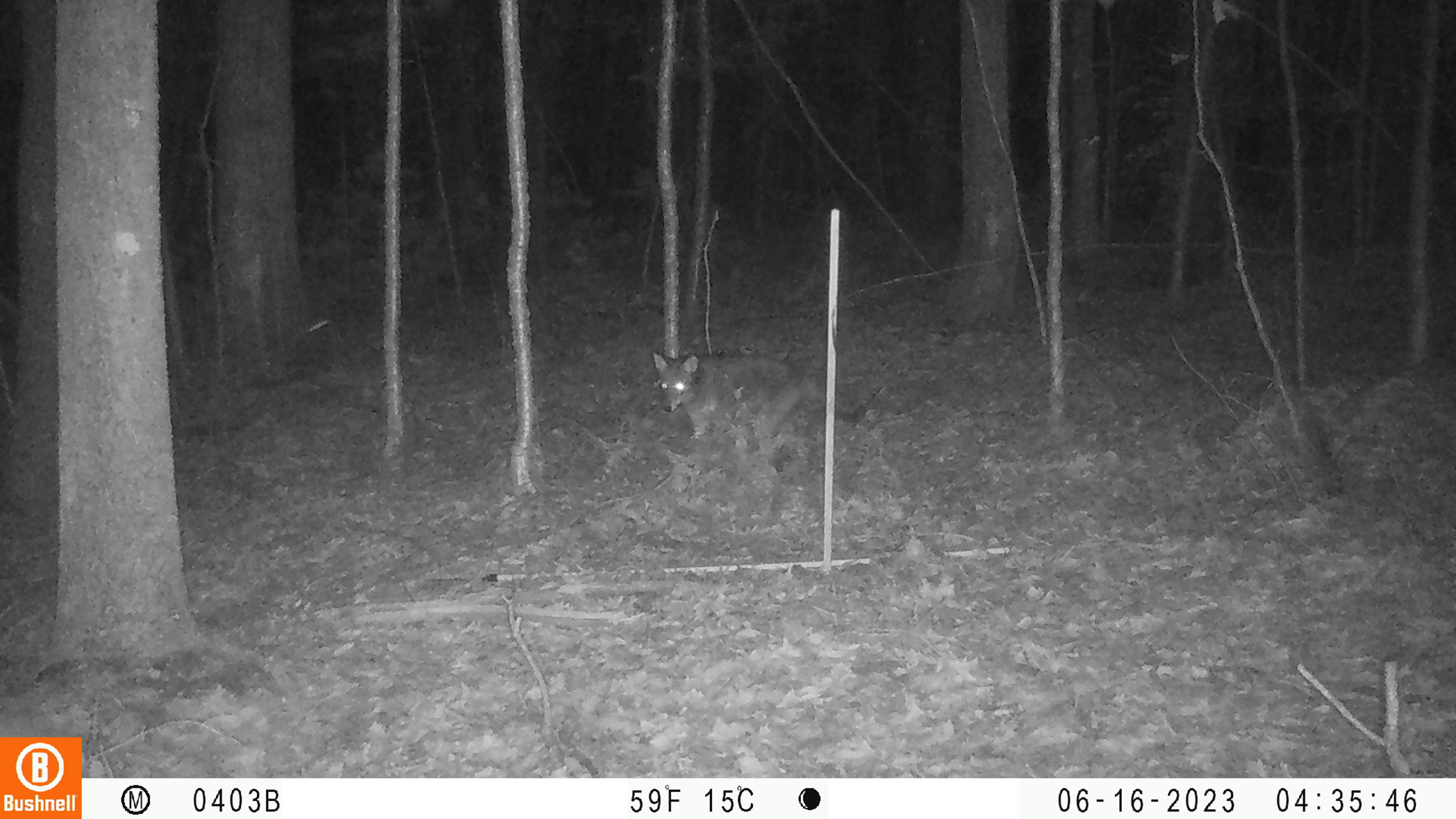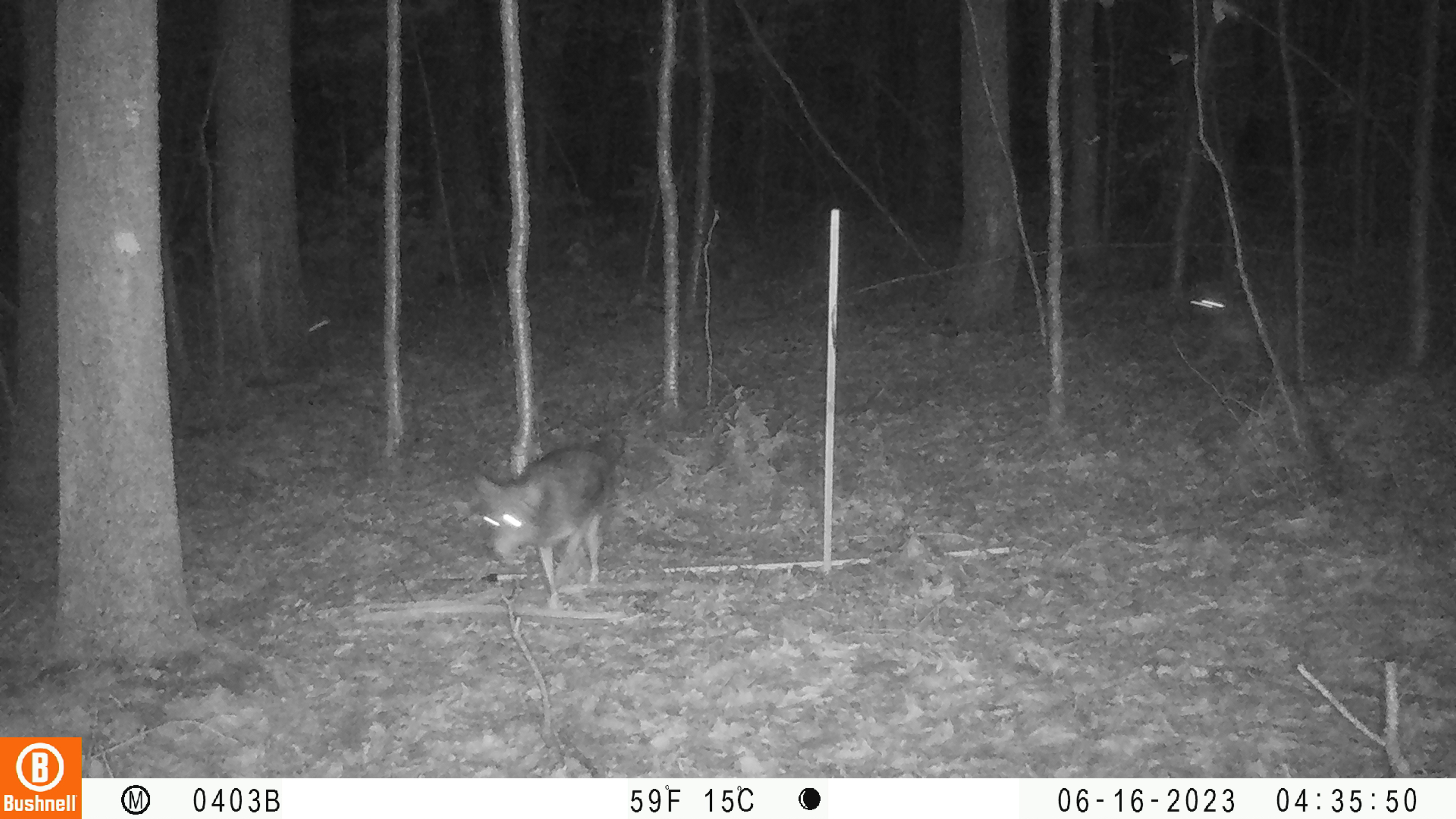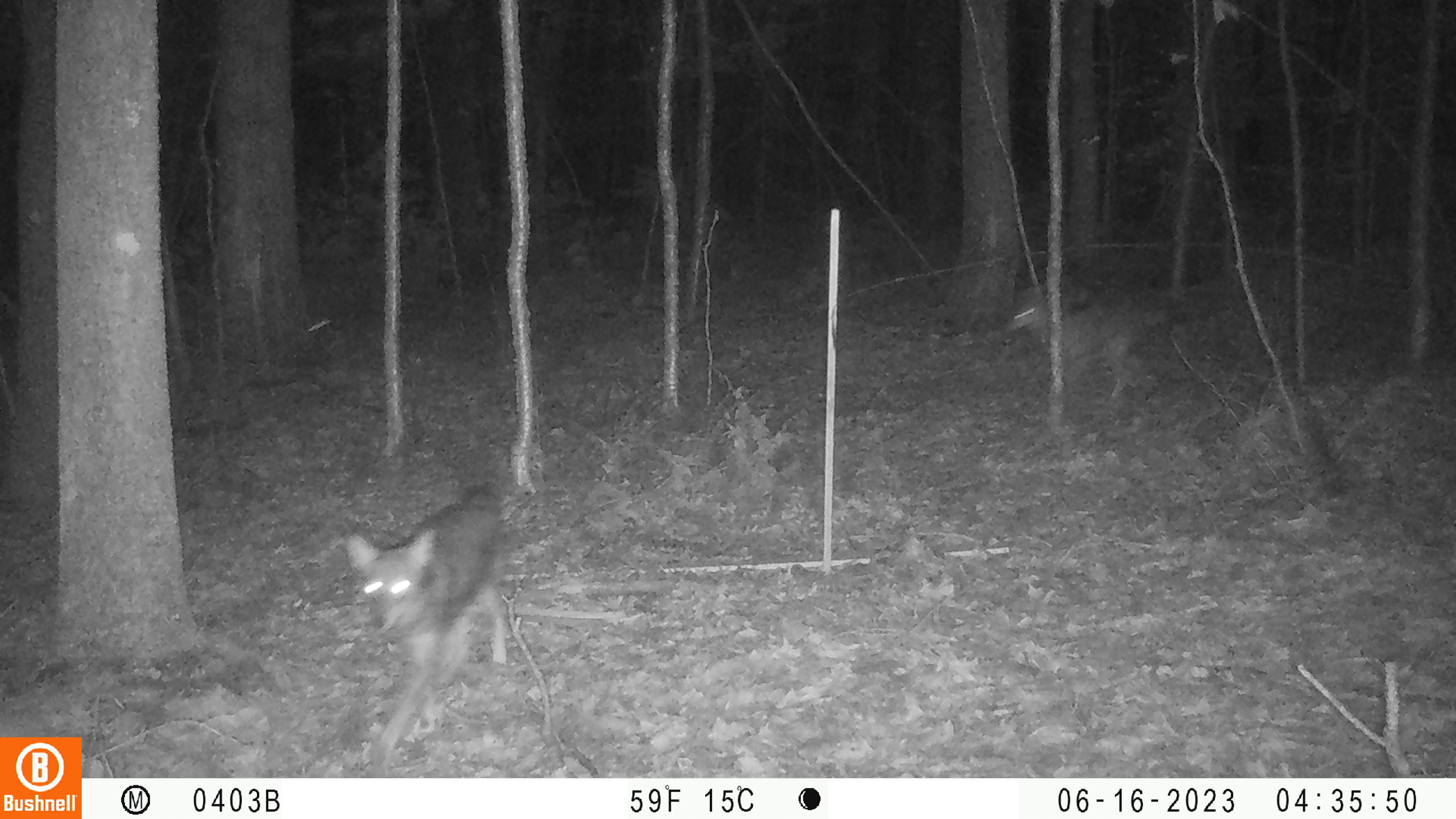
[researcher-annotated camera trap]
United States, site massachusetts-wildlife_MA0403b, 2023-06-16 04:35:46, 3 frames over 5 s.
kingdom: Animalia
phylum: Chordata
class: Mammalia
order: Carnivora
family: Canidae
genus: Canis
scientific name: Canis latrans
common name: coyote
Coyote (Canis latrans).